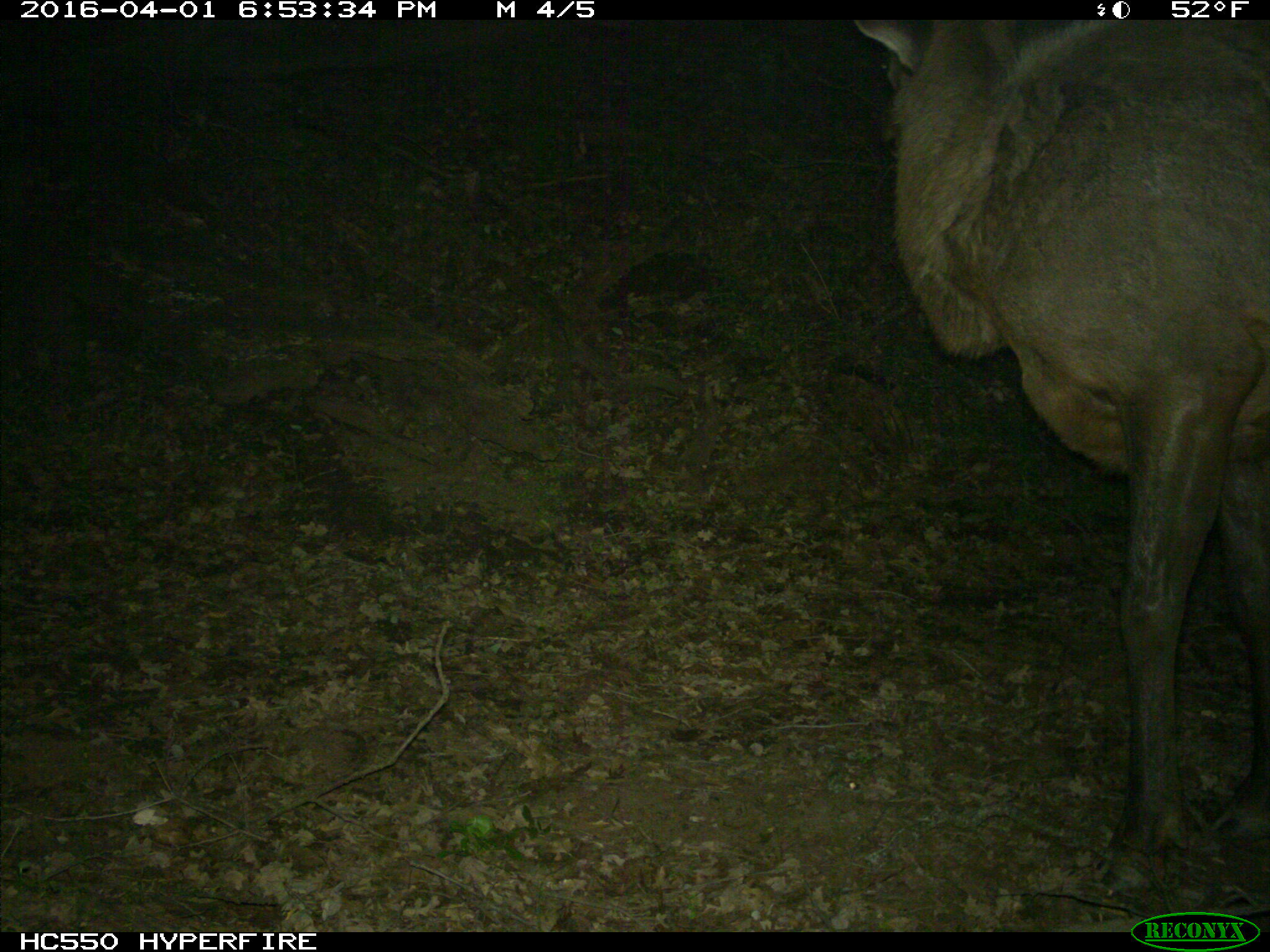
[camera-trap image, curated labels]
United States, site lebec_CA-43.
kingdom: Animalia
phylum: Chordata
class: Mammalia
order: Artiodactyla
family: Cervidae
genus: Cervus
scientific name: Cervus canadensis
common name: elk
Cervus canadensis (elk).